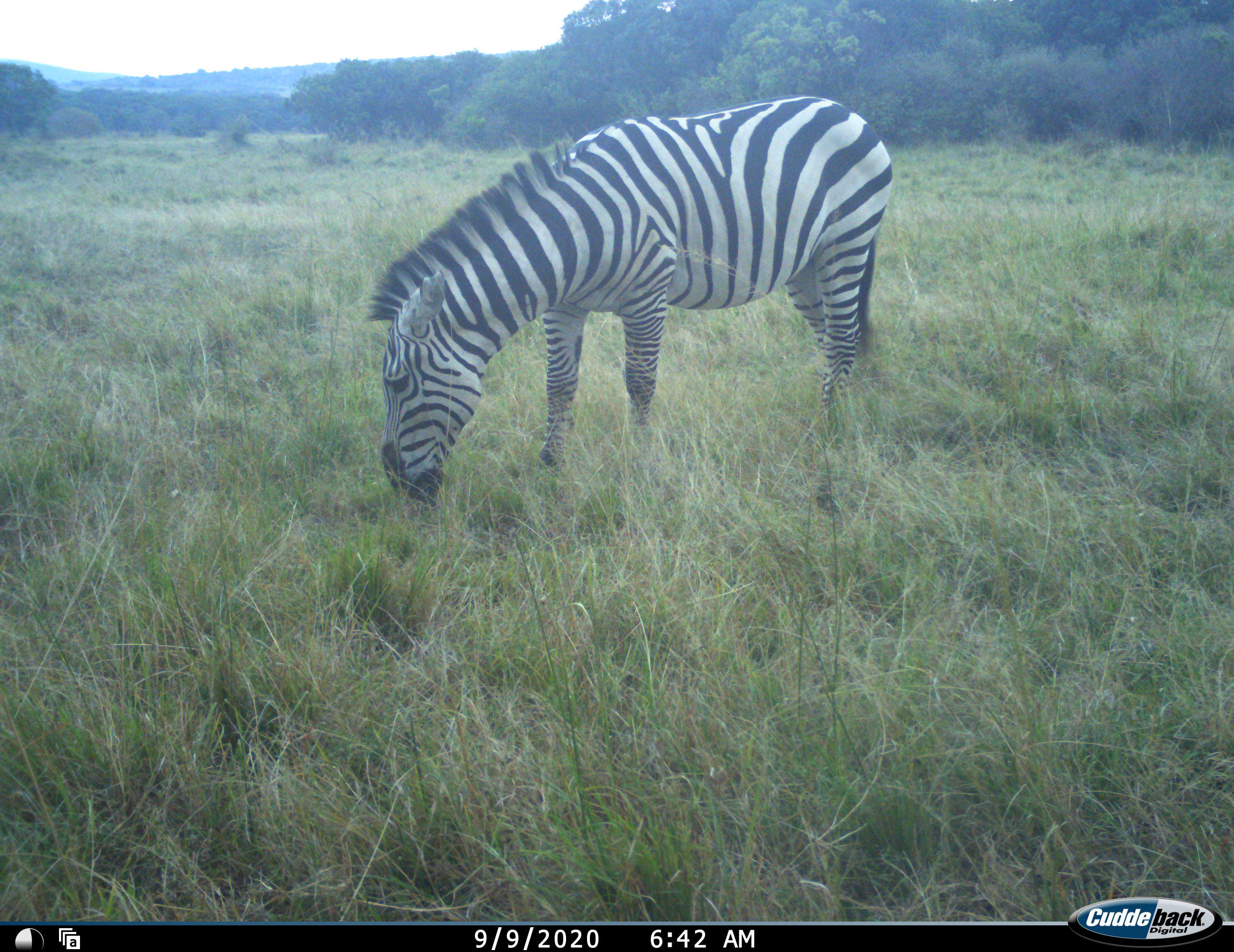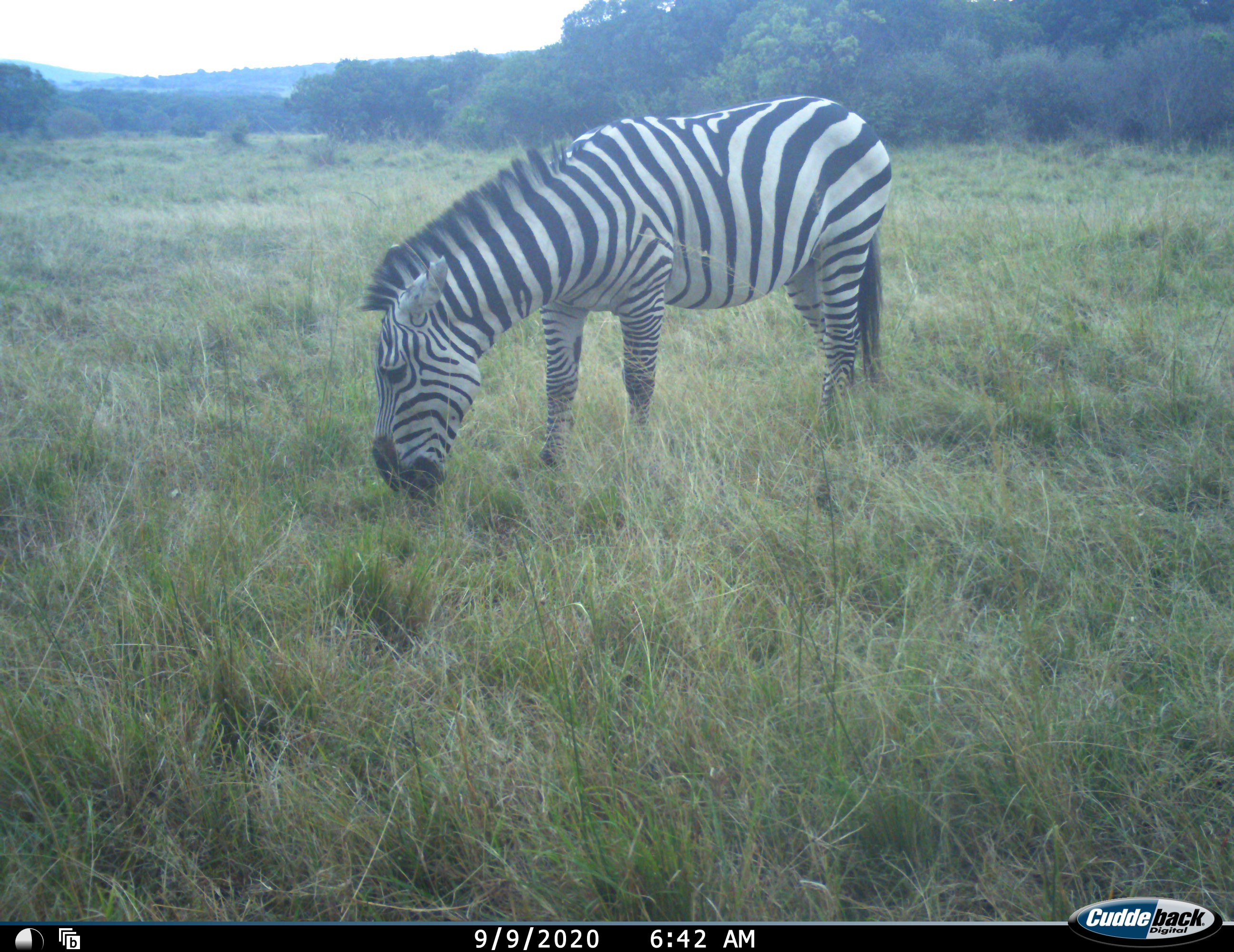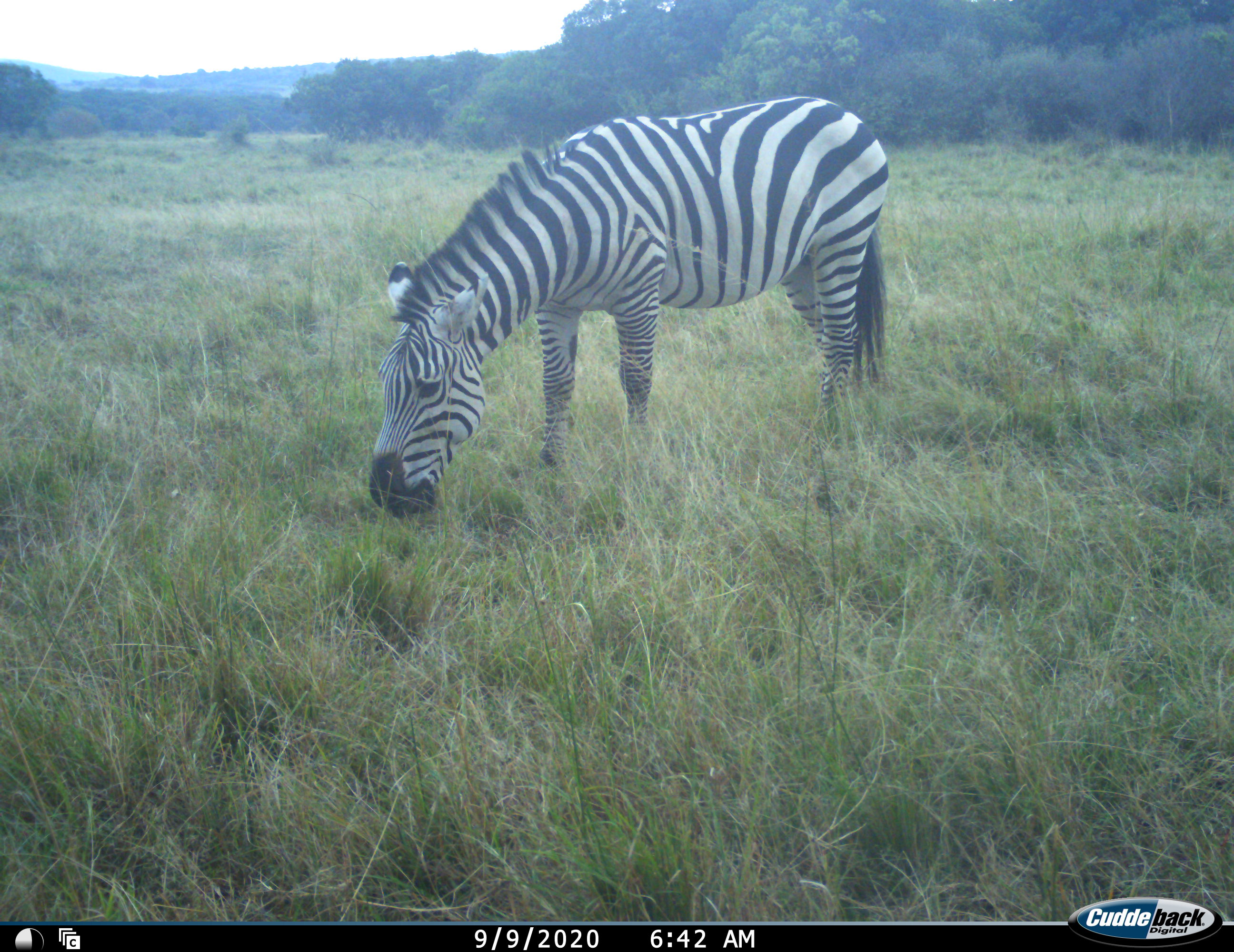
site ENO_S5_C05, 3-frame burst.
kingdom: Animalia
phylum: Chordata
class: Mammalia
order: Perissodactyla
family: Equidae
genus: Equus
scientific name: Equus quagga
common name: plains zebra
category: zebraplains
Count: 1.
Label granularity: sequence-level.